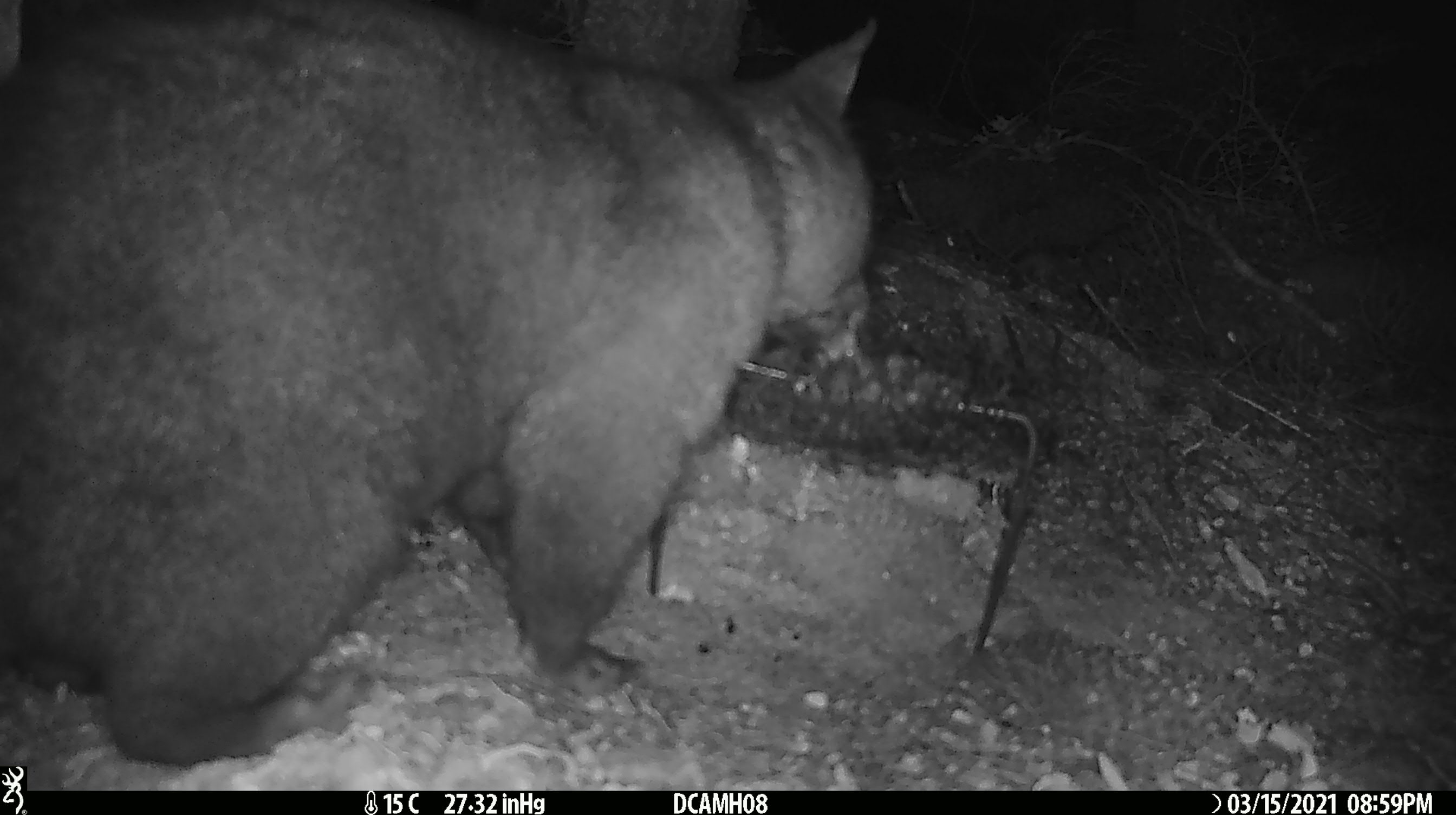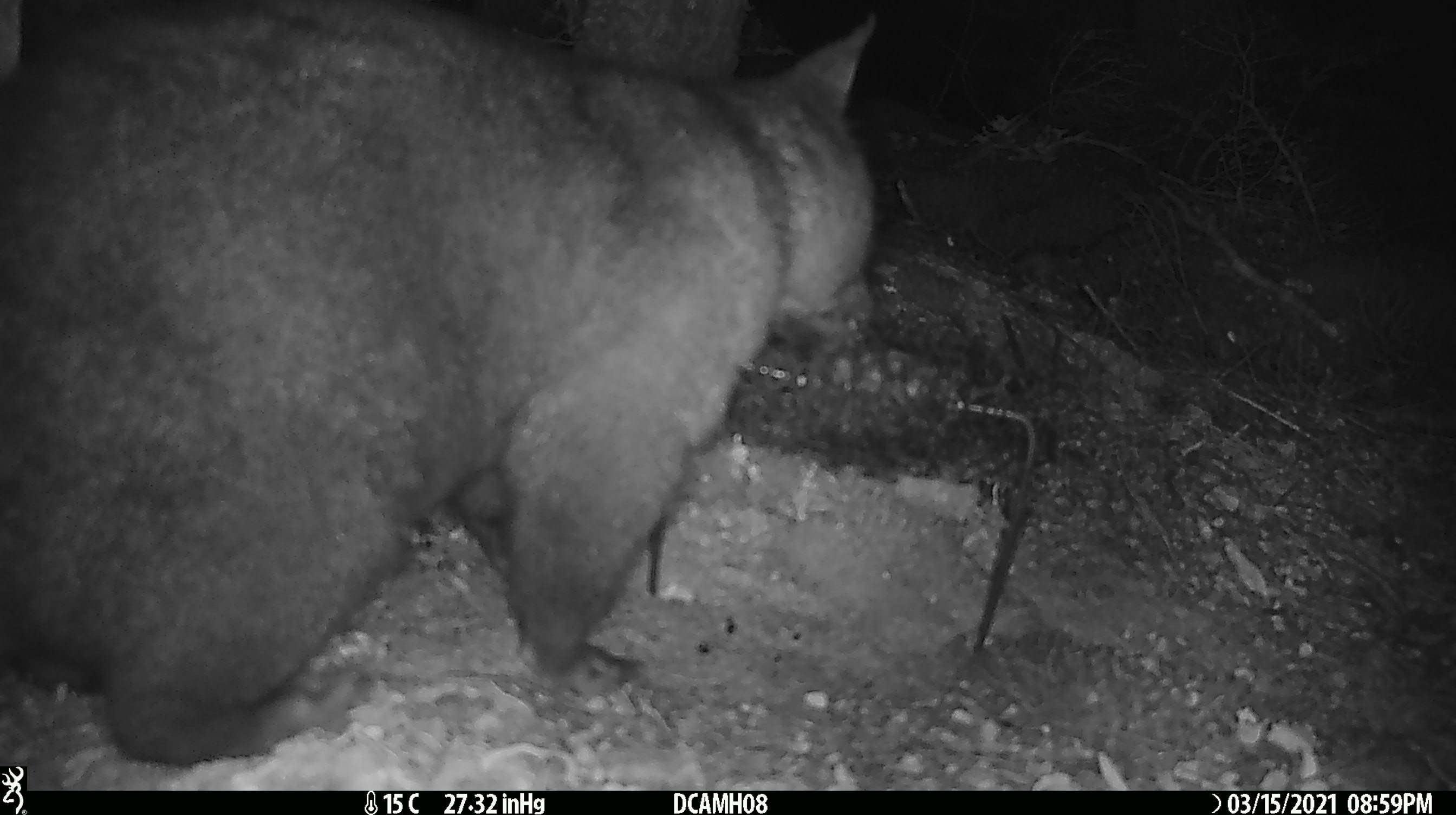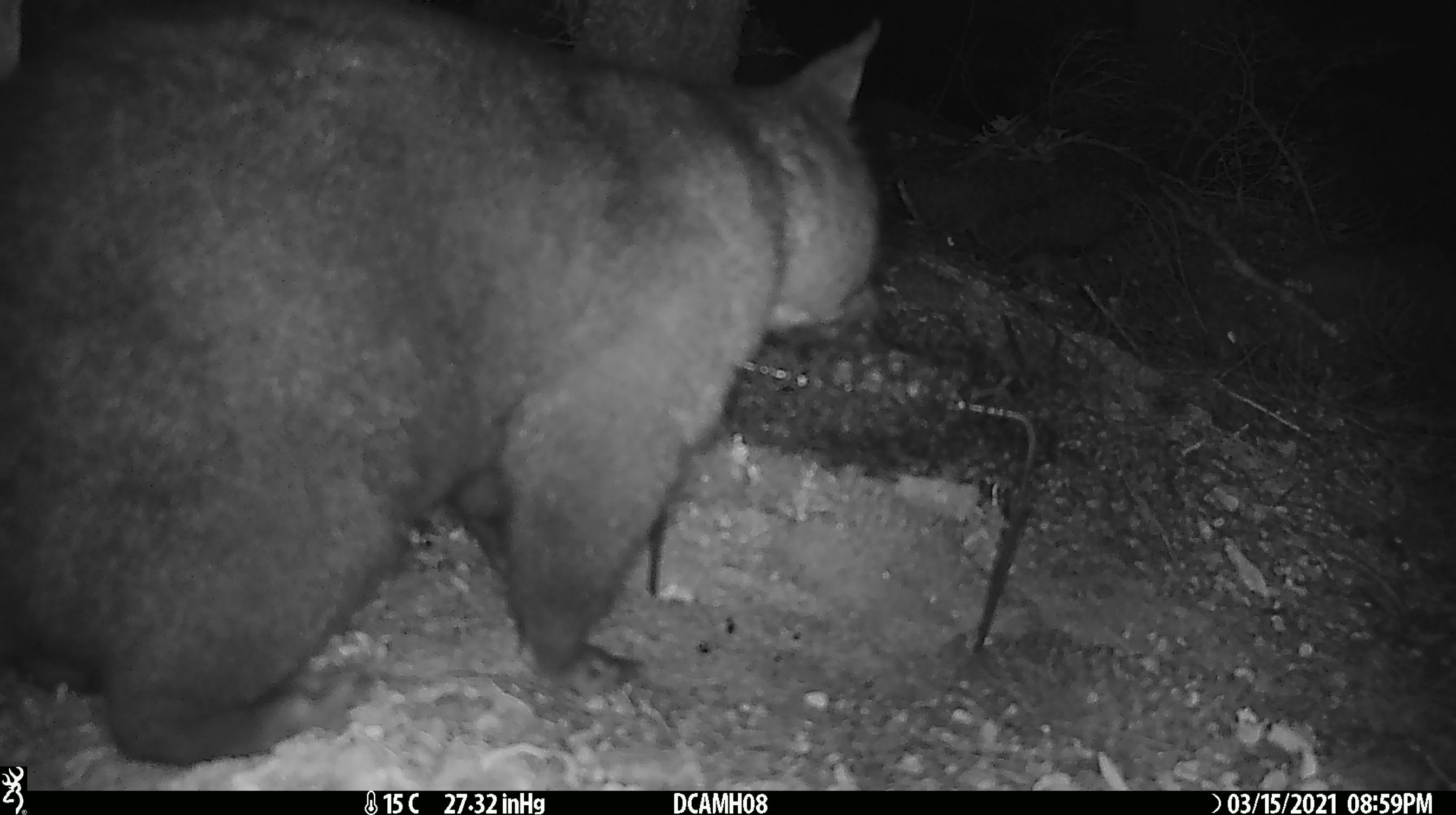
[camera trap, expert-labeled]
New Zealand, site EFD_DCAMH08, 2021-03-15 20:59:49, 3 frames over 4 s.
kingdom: Animalia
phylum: Chordata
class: Mammalia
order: Diprotodontia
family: Phalangeridae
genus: Trichosurus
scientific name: Trichosurus vulpecula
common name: common brushtail possum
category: possum